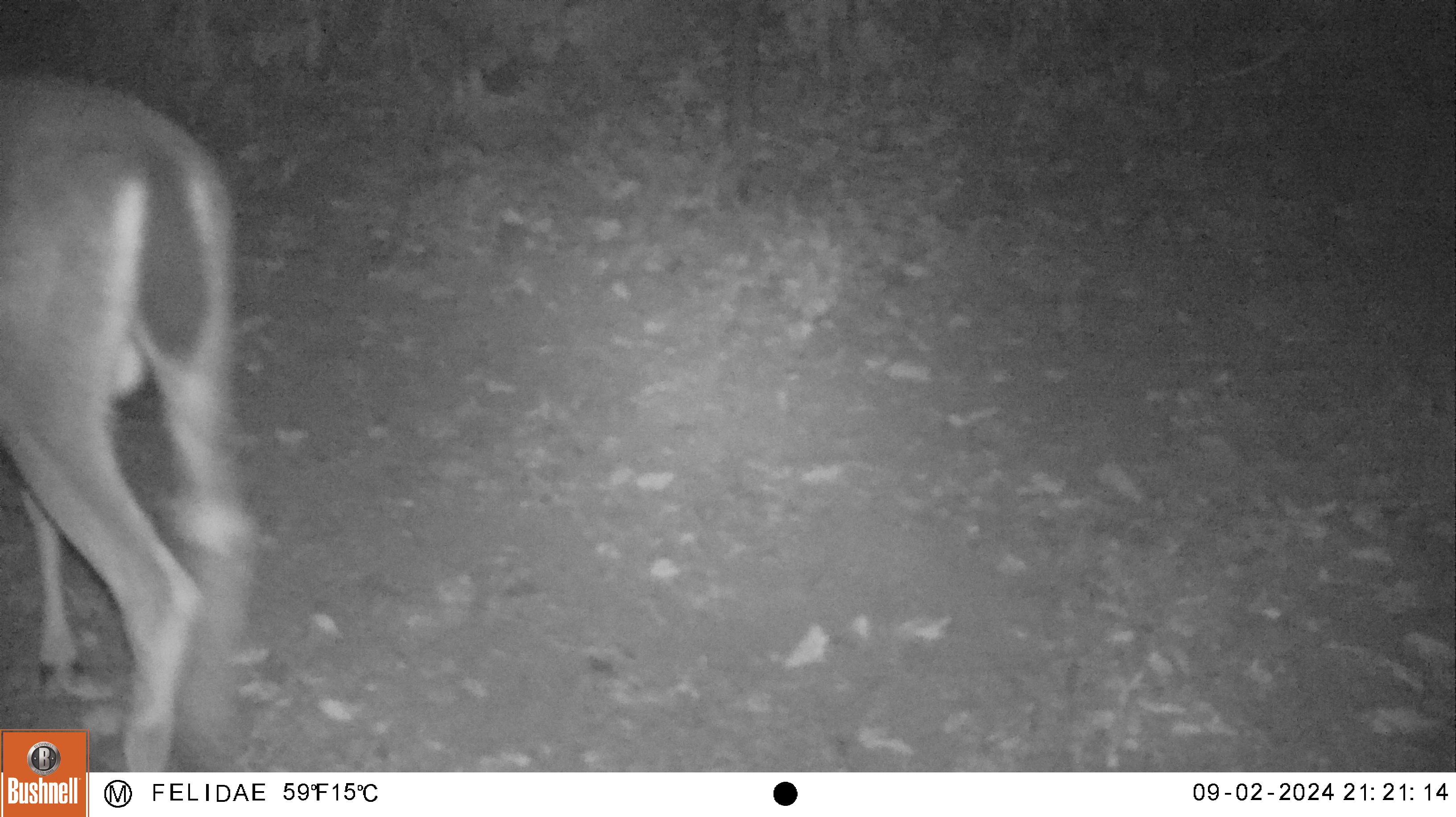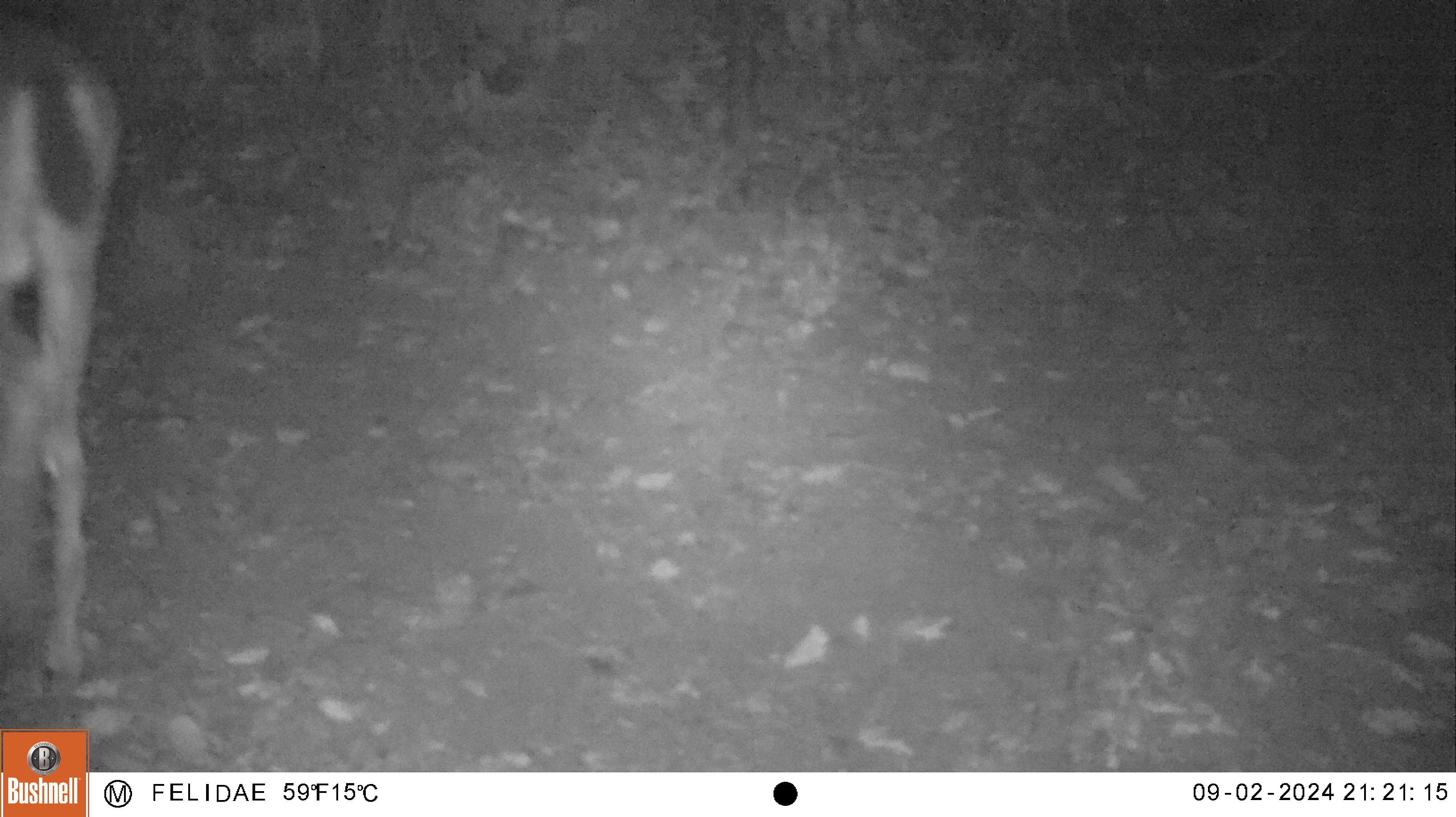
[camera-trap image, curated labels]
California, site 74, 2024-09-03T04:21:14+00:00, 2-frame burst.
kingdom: Animalia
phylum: Chordata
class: Mammalia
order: Artiodactyla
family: Cervidae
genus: Odocoileus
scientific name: Odocoileus hemionus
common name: mule deer